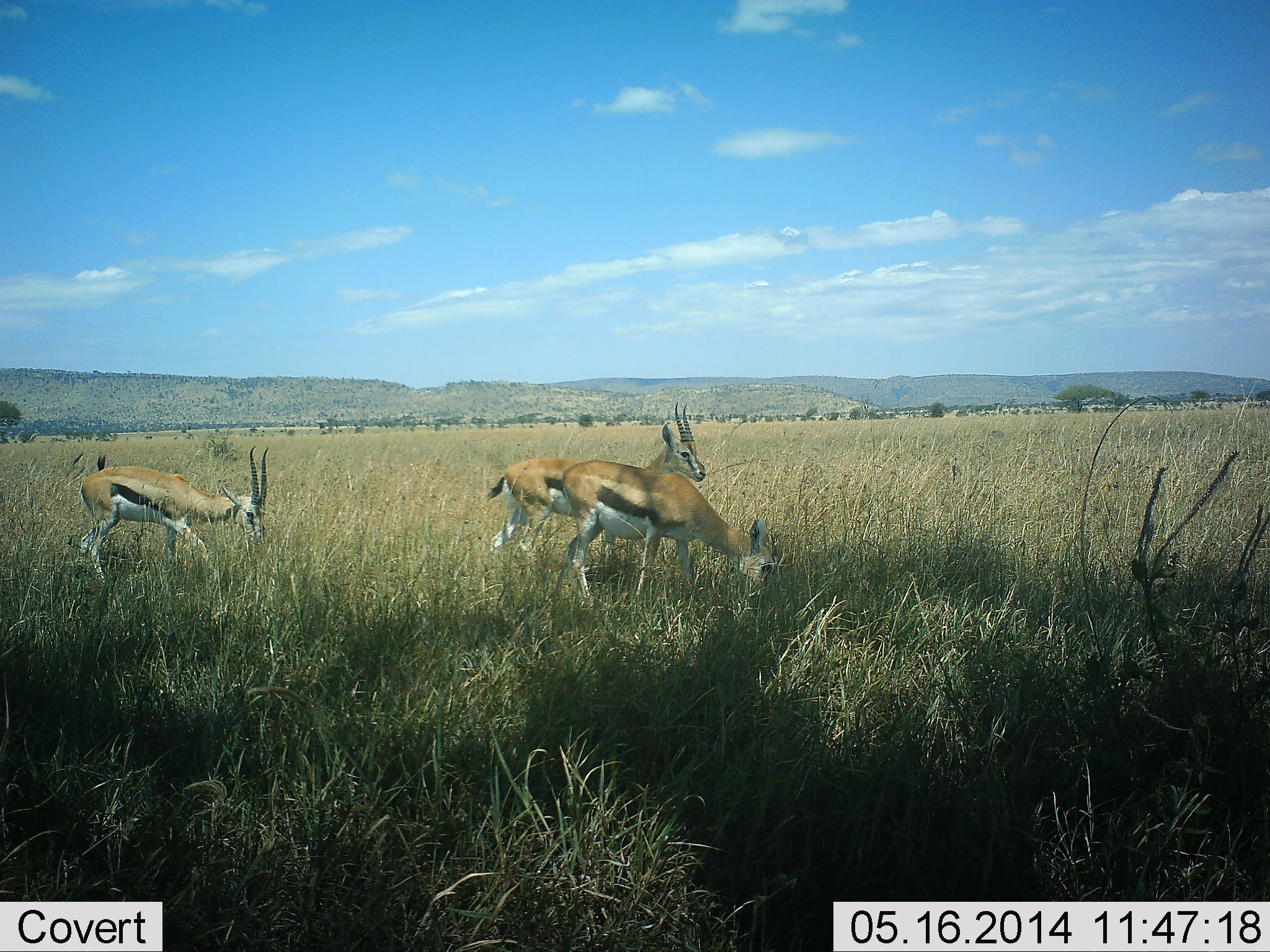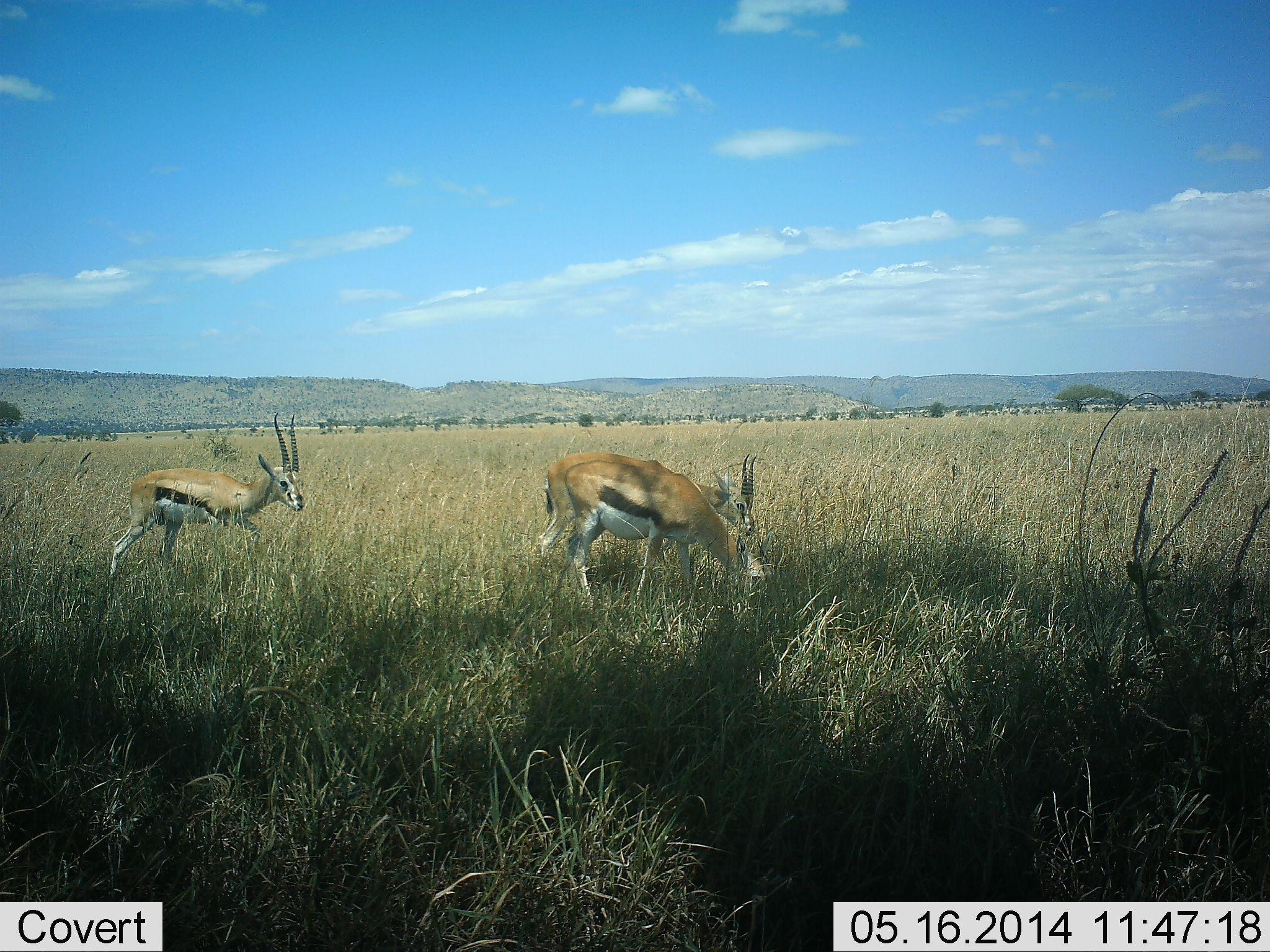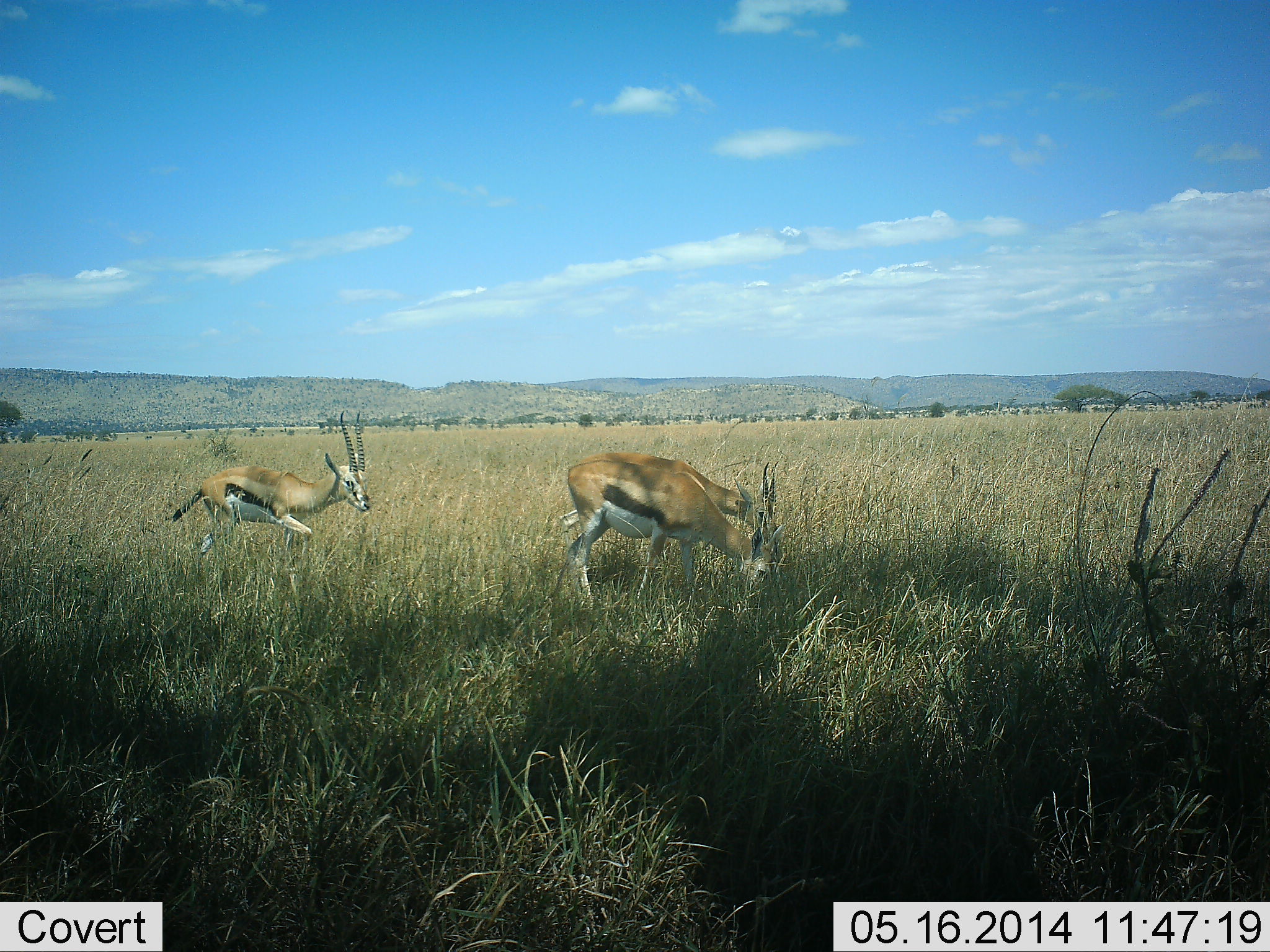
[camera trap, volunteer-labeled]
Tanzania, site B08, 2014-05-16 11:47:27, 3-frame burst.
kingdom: Animalia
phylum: Chordata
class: Mammalia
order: Artiodactyla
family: Bovidae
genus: Eudorcas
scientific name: Eudorcas thomsonii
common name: thomson's gazelle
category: gazellethomsons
Gazellethomsons (thomson's gazelle) (Eudorcas thomsonii), count 3. Behavior (volunteer vote fractions): standing 21%, resting 0%, moving 53%, interacting 0%. Young present (vote fraction): 0%. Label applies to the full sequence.